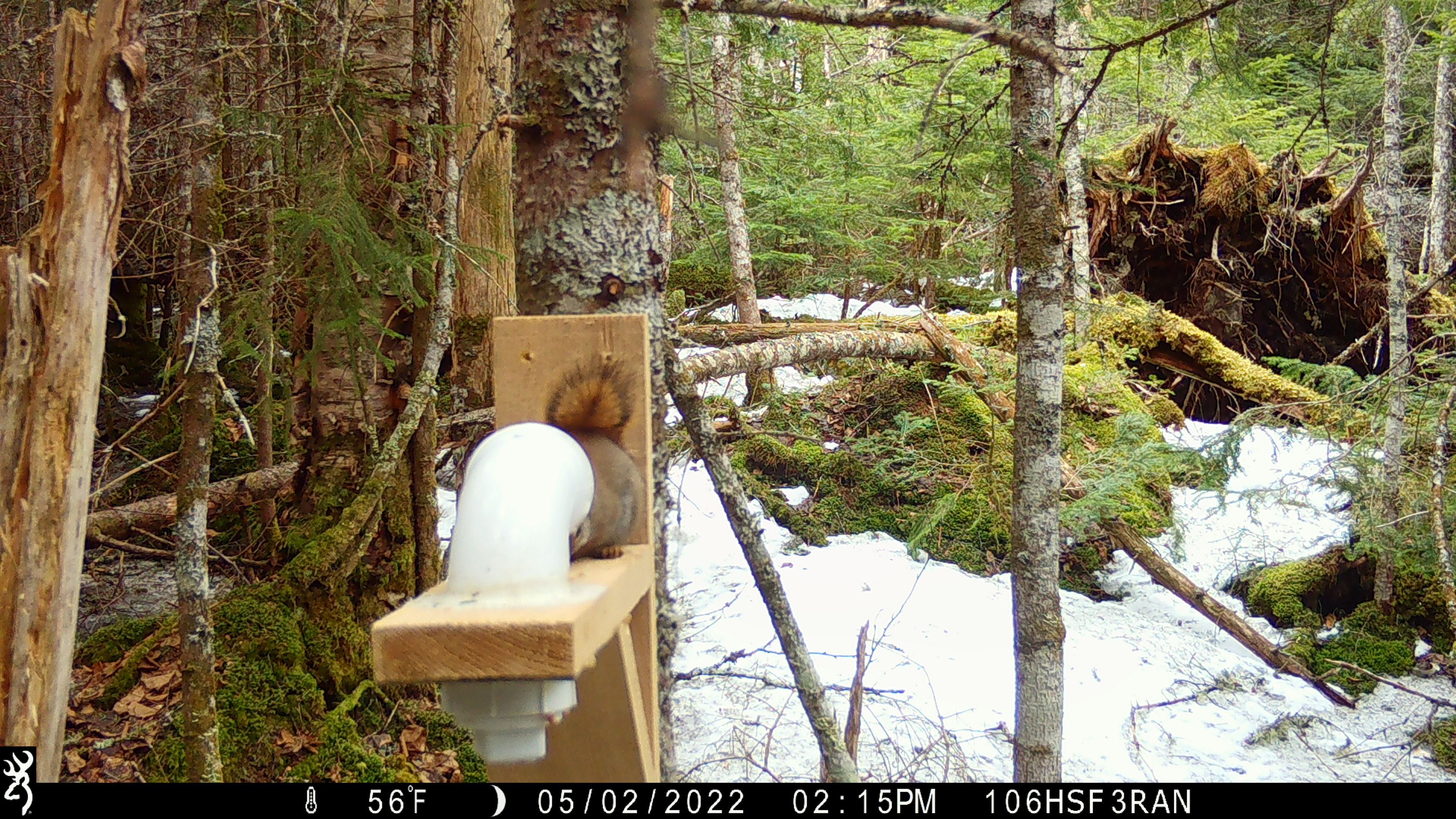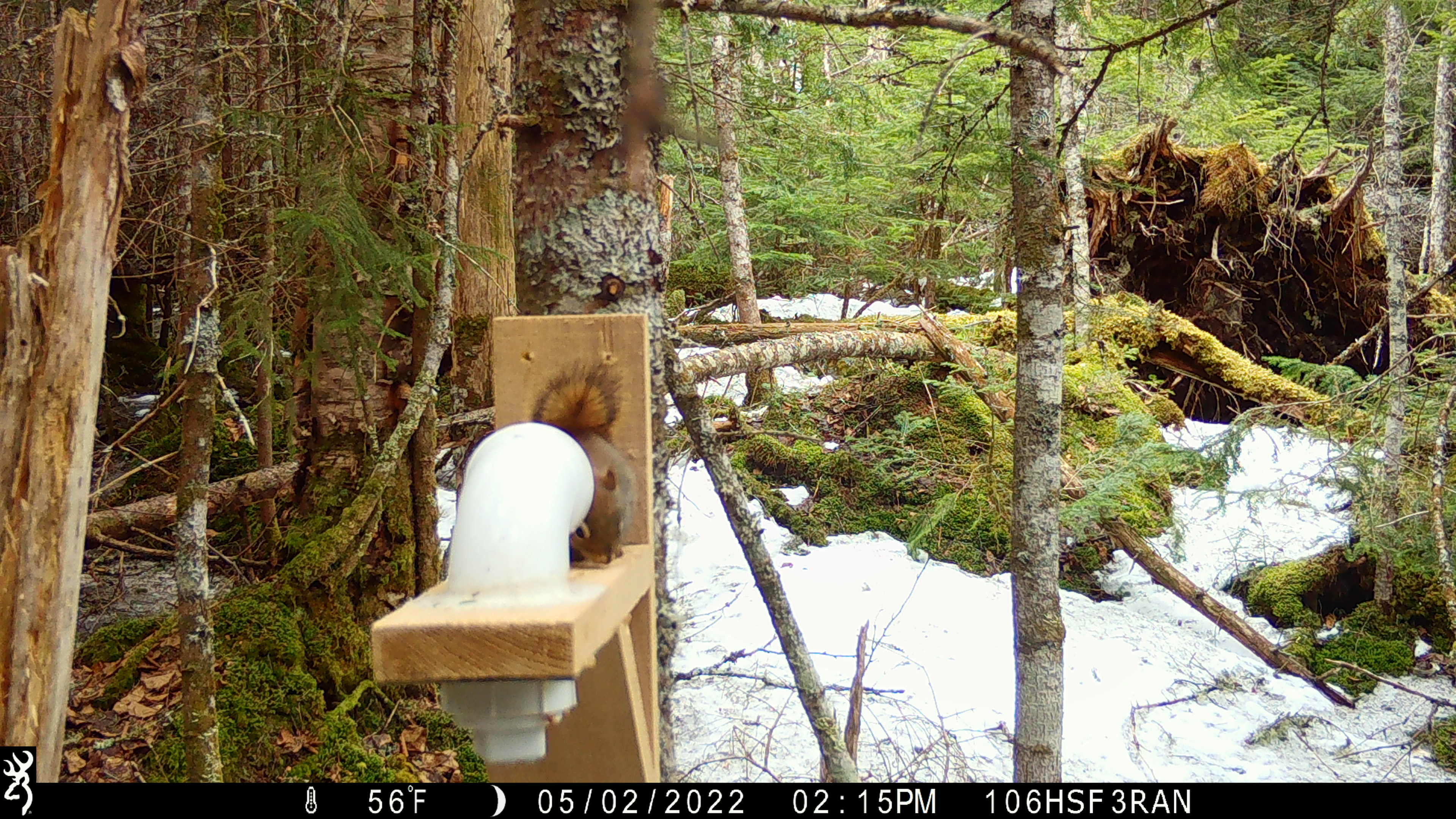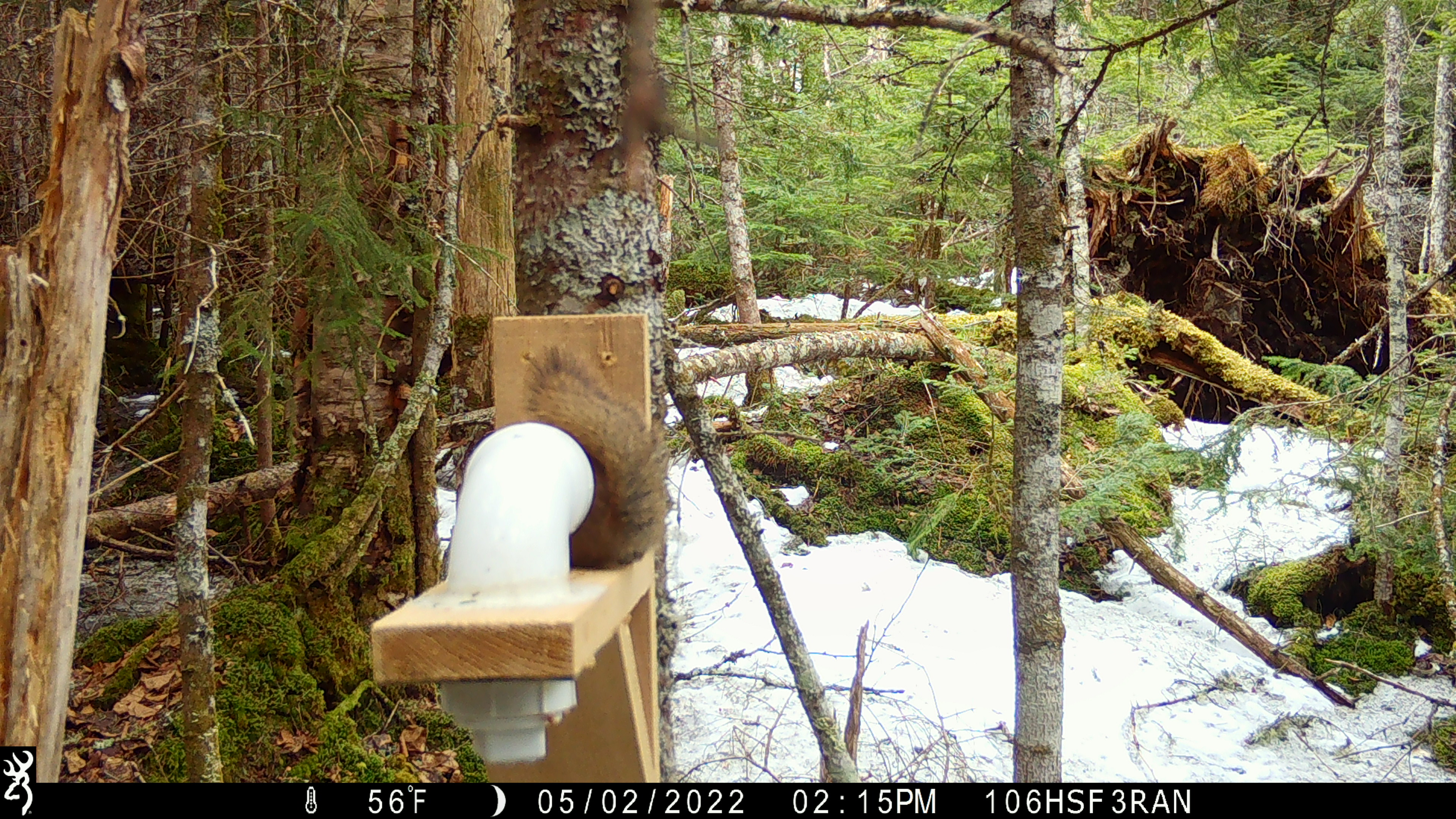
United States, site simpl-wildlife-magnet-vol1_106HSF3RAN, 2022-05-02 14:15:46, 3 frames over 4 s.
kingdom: Animalia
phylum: Chordata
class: Mammalia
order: Rodentia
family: Sciuridae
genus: Tamiasciurus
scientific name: Tamiasciurus hudsonicus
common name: red squirrel